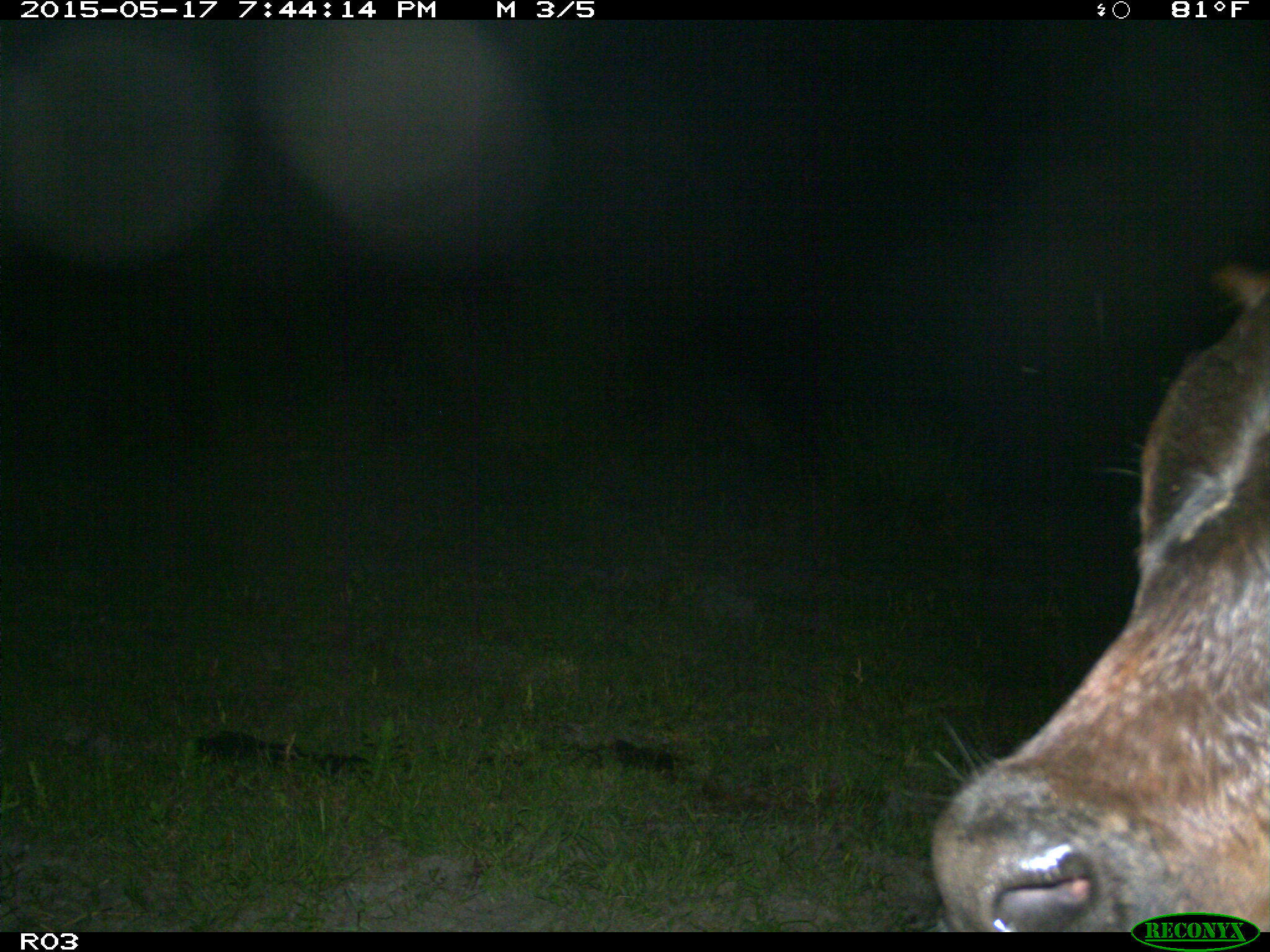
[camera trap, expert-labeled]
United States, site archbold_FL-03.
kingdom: Animalia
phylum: Chordata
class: Mammalia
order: Artiodactyla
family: Bovidae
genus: Bos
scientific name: Bos taurus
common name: domestic cow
Bos taurus (domestic cow).